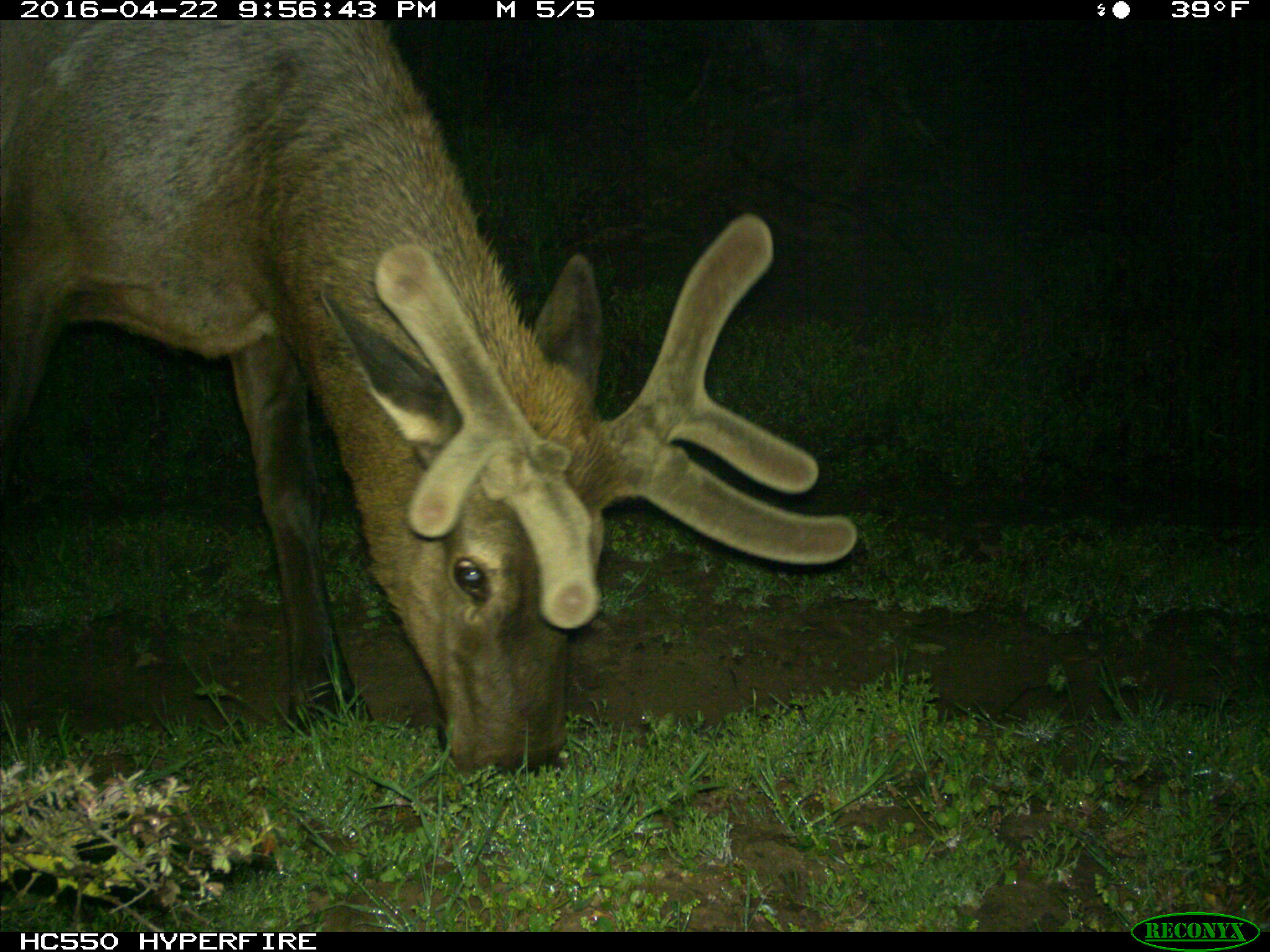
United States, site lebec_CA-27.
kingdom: Animalia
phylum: Chordata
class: Mammalia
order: Artiodactyla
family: Cervidae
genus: Cervus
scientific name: Cervus canadensis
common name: elk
Cervus canadensis (elk).